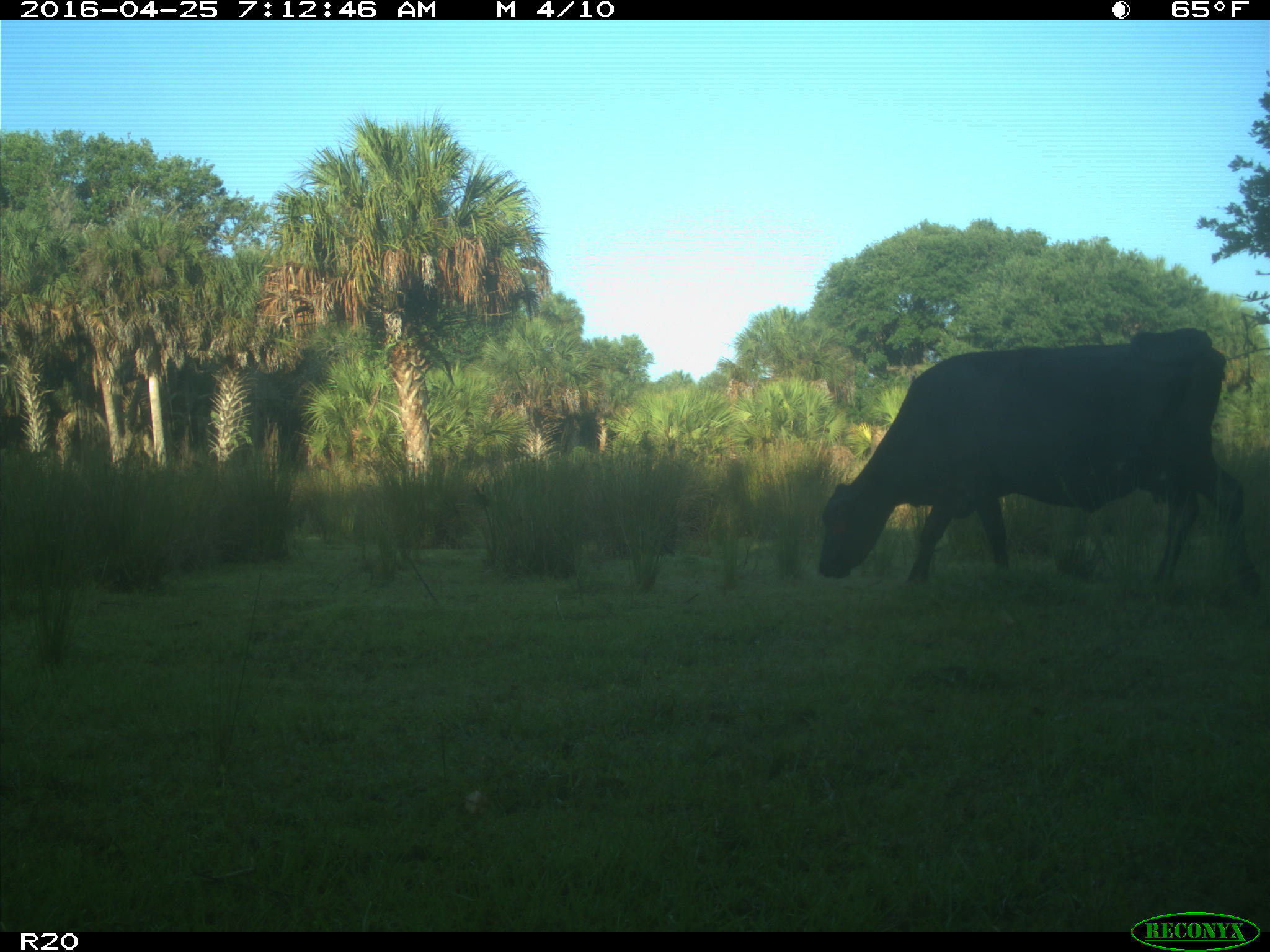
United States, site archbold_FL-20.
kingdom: Animalia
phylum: Chordata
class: Mammalia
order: Artiodactyla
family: Bovidae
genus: Bos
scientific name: Bos taurus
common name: domestic cow